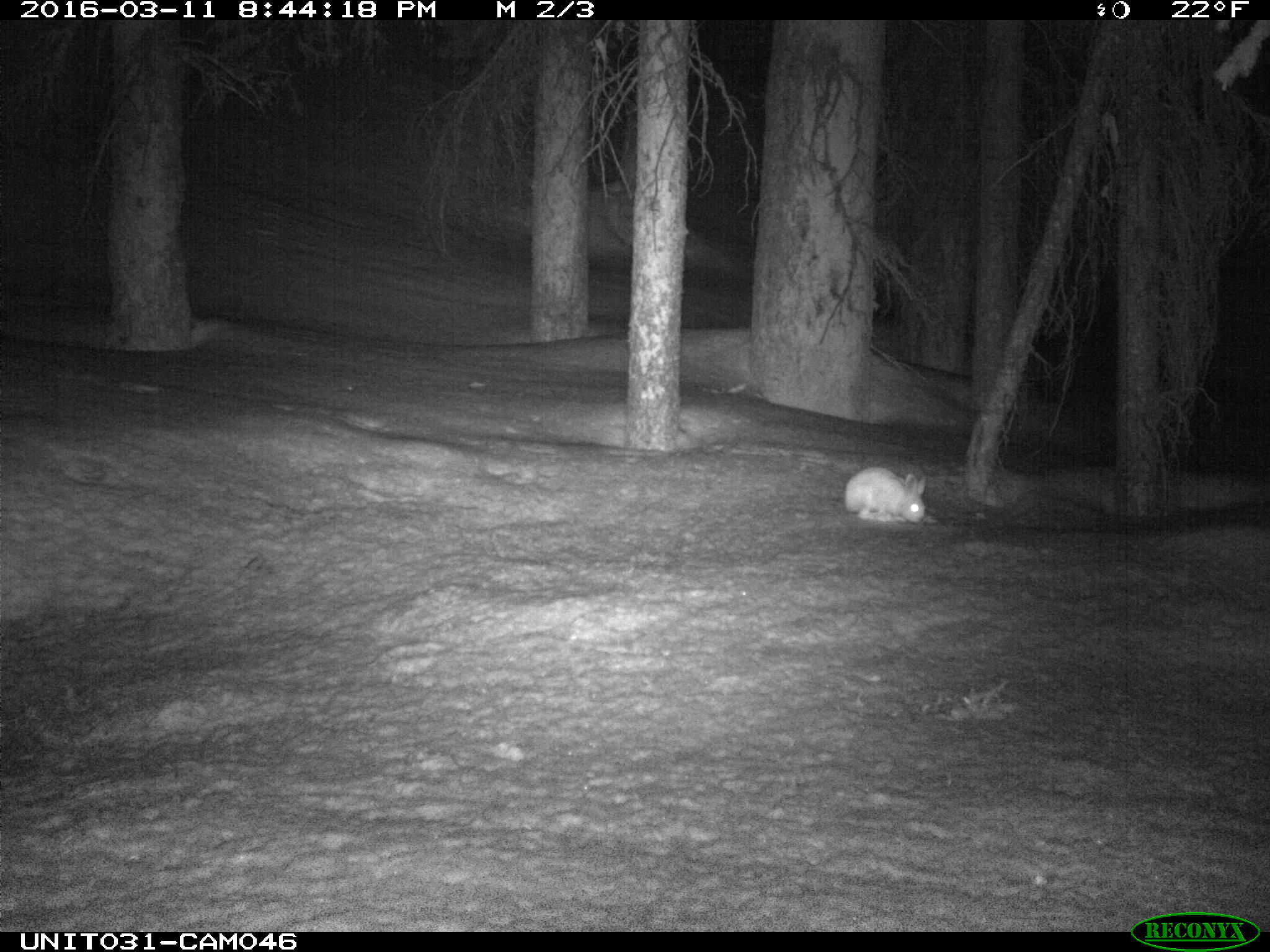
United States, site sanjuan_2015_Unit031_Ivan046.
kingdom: Animalia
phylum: Chordata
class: Mammalia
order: Lagomorpha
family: Leporidae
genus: Lepus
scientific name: Lepus americanus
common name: snowshoe hare